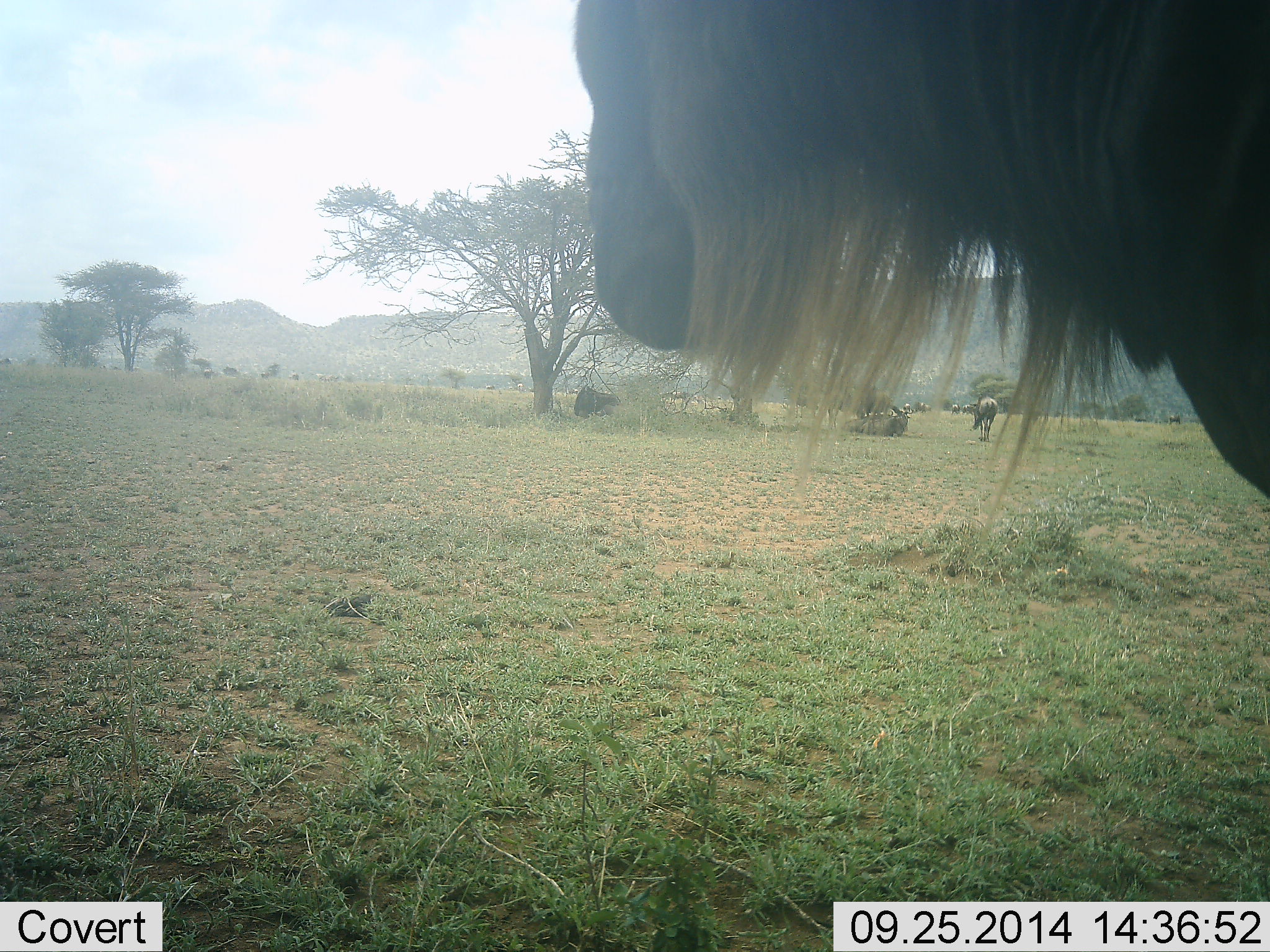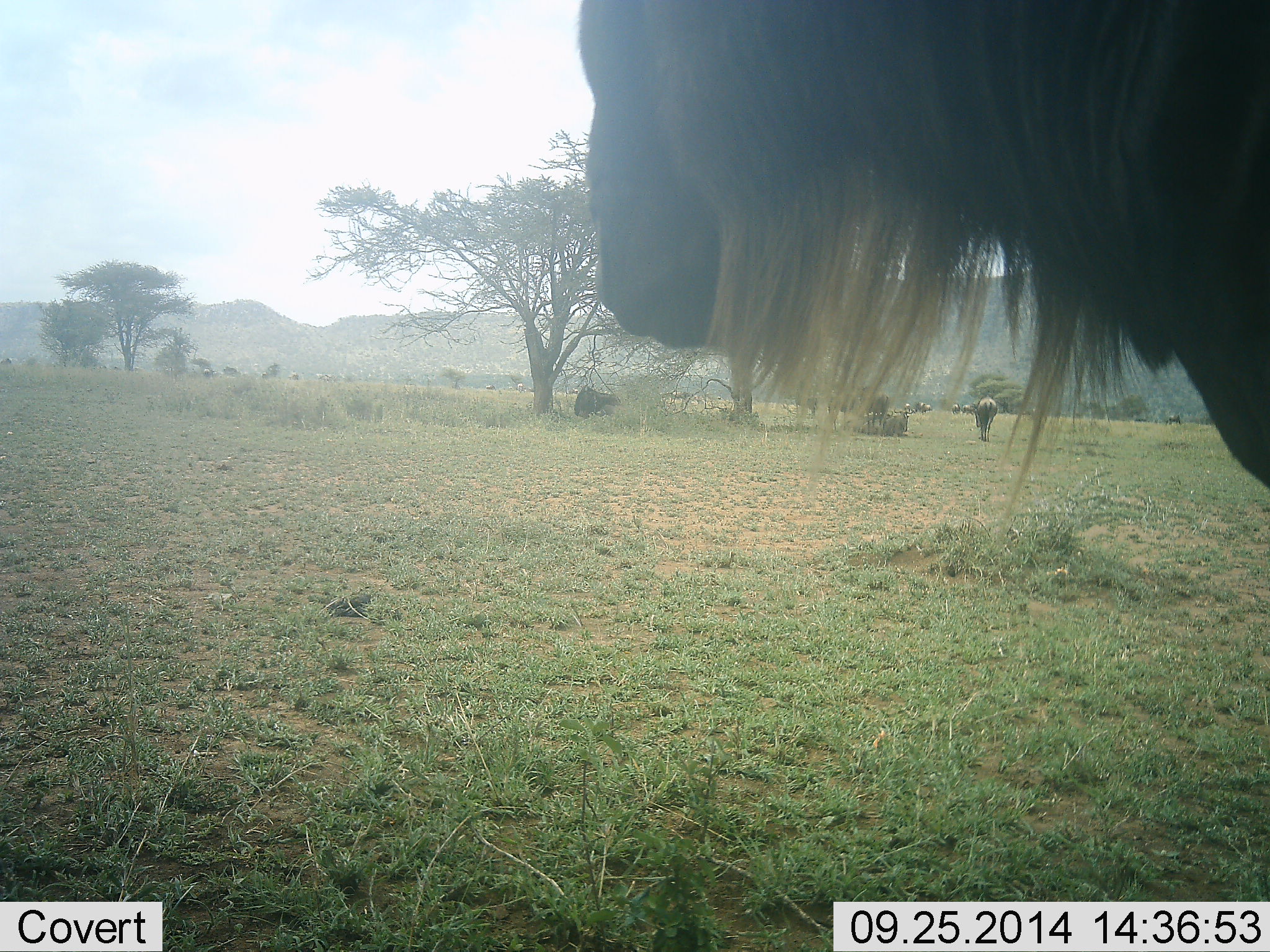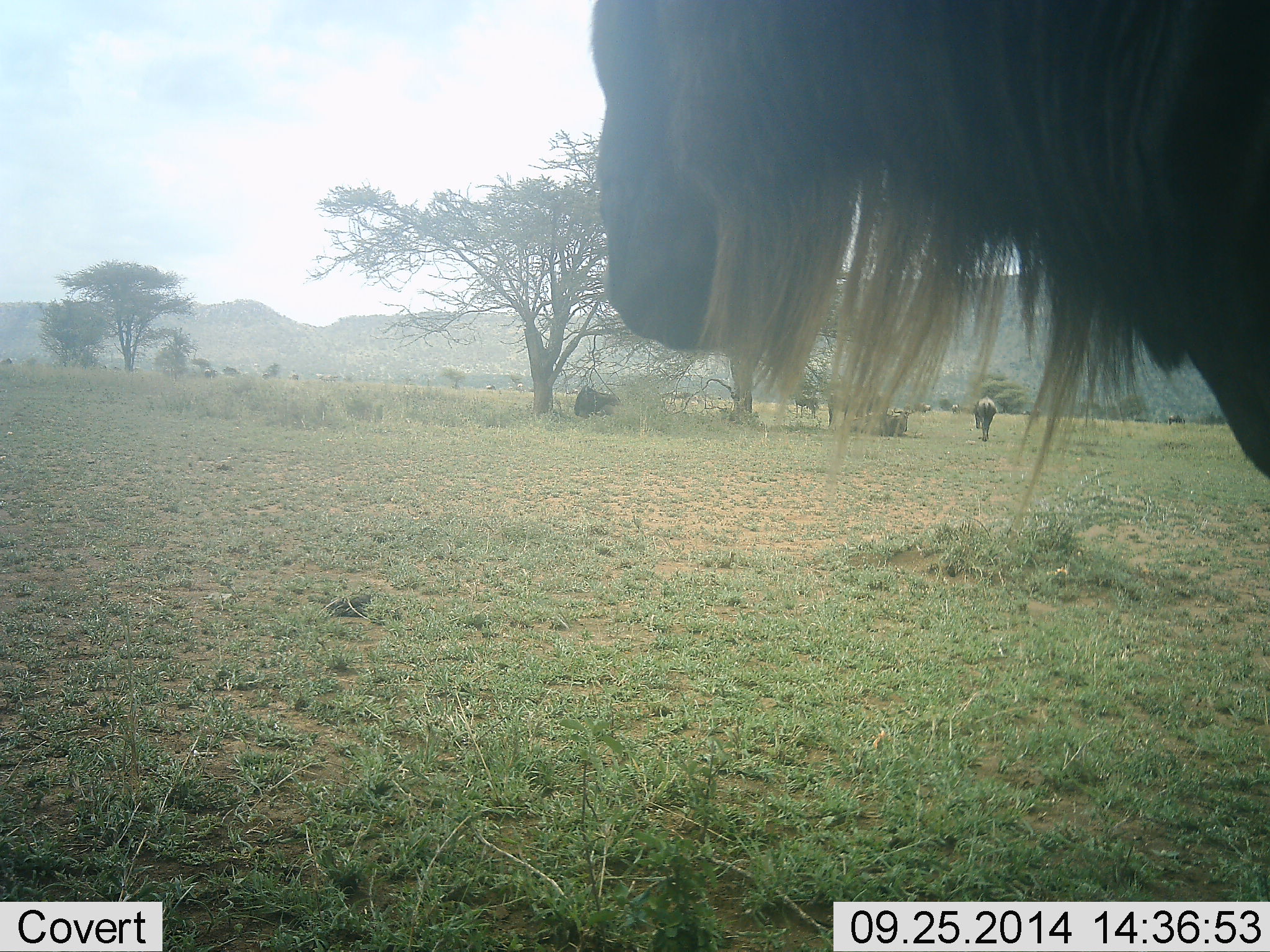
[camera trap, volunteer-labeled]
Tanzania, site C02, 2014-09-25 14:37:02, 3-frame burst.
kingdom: Animalia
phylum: Chordata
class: Mammalia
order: Artiodactyla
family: Bovidae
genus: Connochaetes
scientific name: Connochaetes taurinus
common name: blue wildebeest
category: wildebeest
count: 2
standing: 90%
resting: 10%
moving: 0%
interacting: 0%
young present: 0%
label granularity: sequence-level